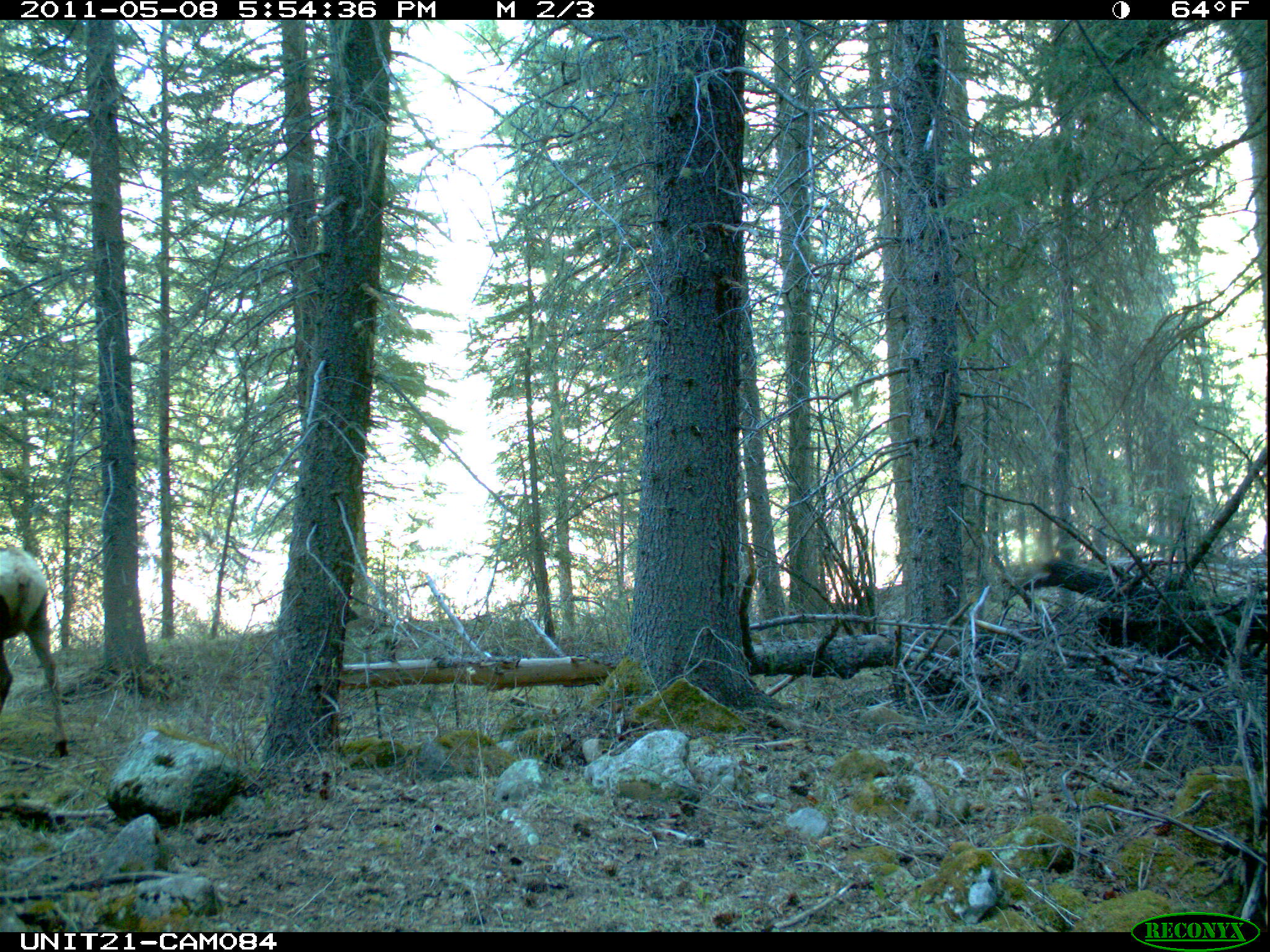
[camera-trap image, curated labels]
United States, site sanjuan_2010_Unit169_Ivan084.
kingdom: Animalia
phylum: Chordata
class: Mammalia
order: Artiodactyla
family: Cervidae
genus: Cervus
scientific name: Cervus elaphus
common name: red deer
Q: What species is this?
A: Cervus elaphus (red deer).